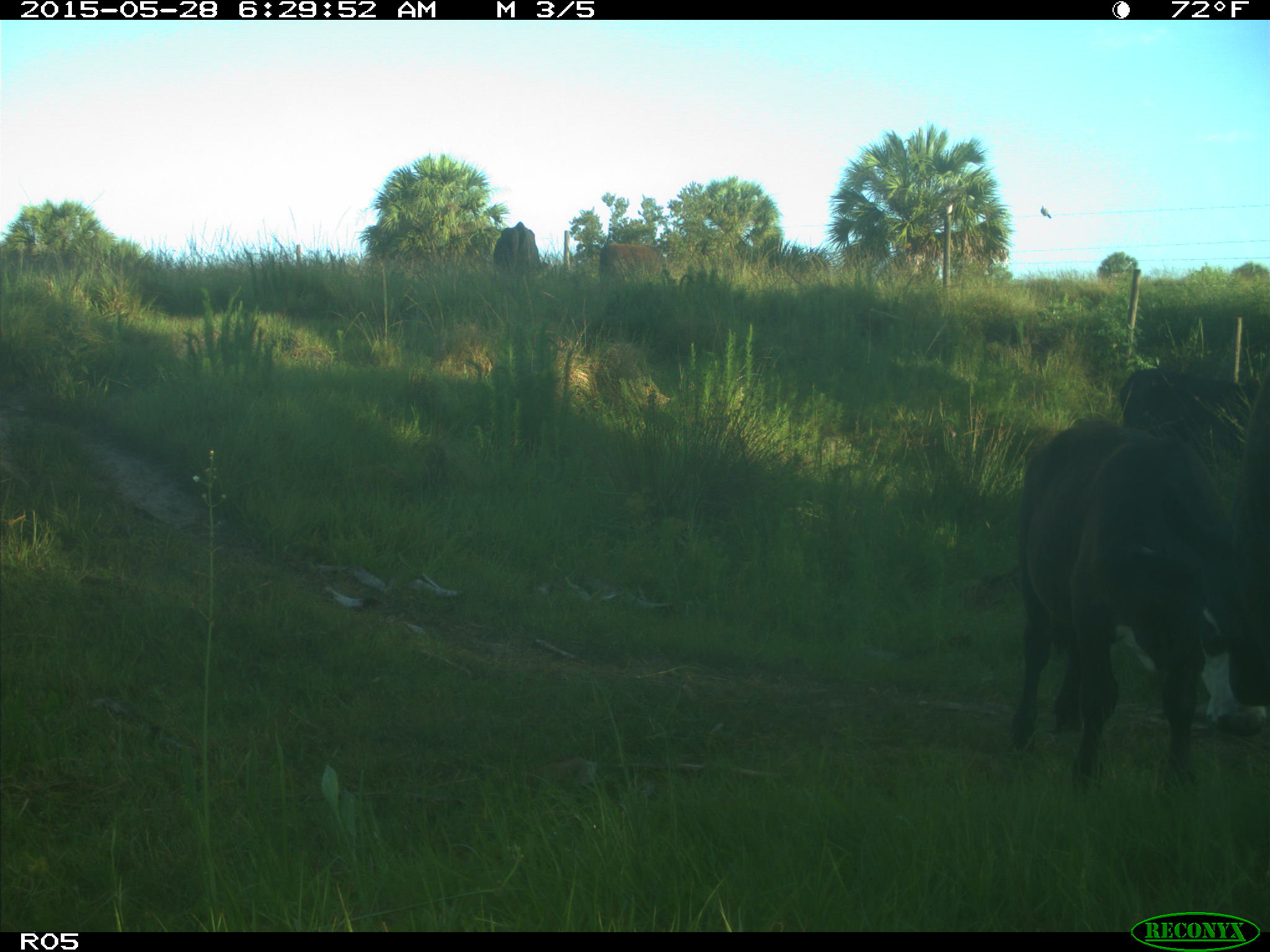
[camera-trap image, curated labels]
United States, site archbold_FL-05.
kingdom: Animalia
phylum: Chordata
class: Mammalia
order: Artiodactyla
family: Bovidae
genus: Bos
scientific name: Bos taurus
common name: domestic cow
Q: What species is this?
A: Bos taurus (domestic cow).